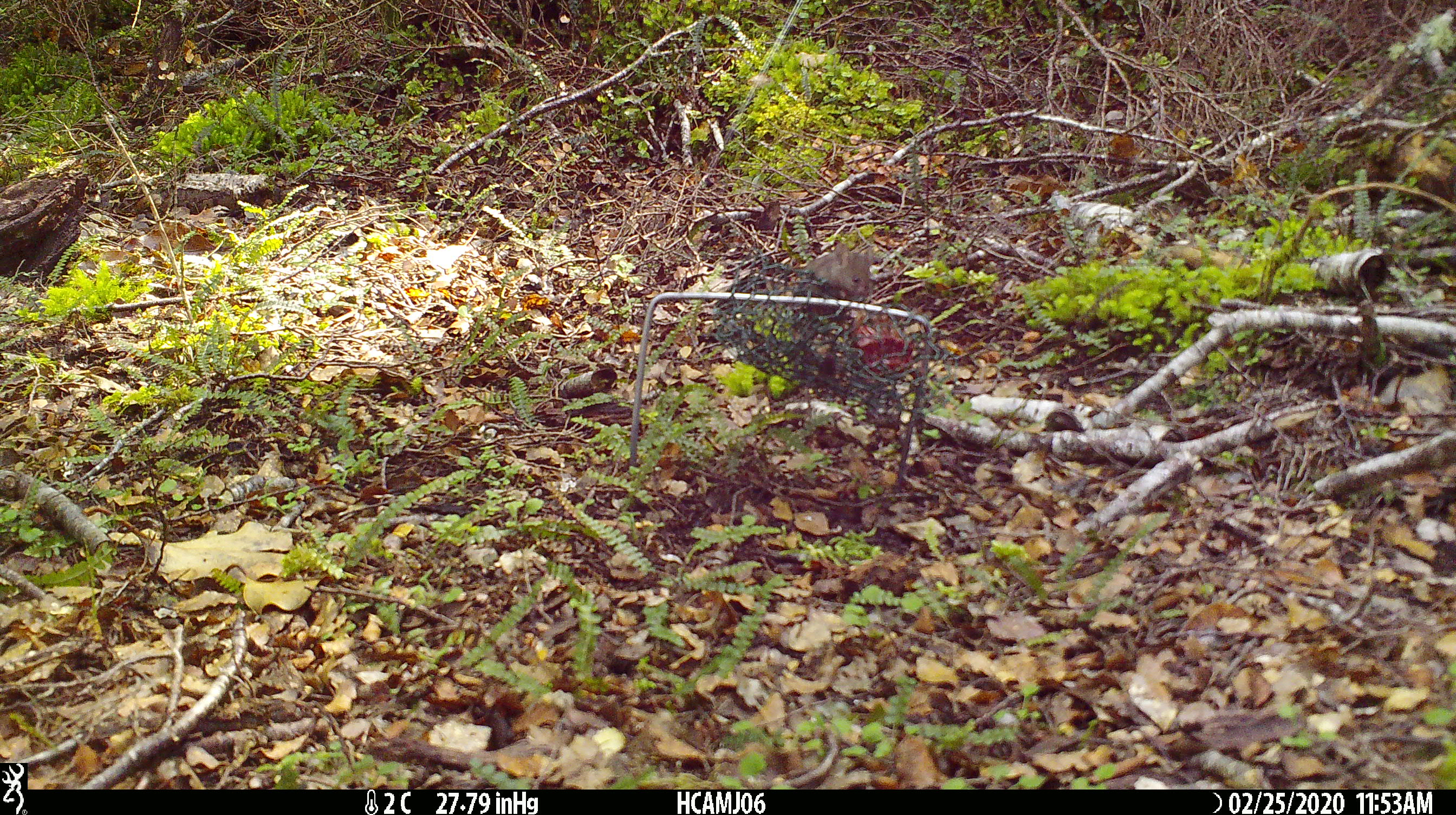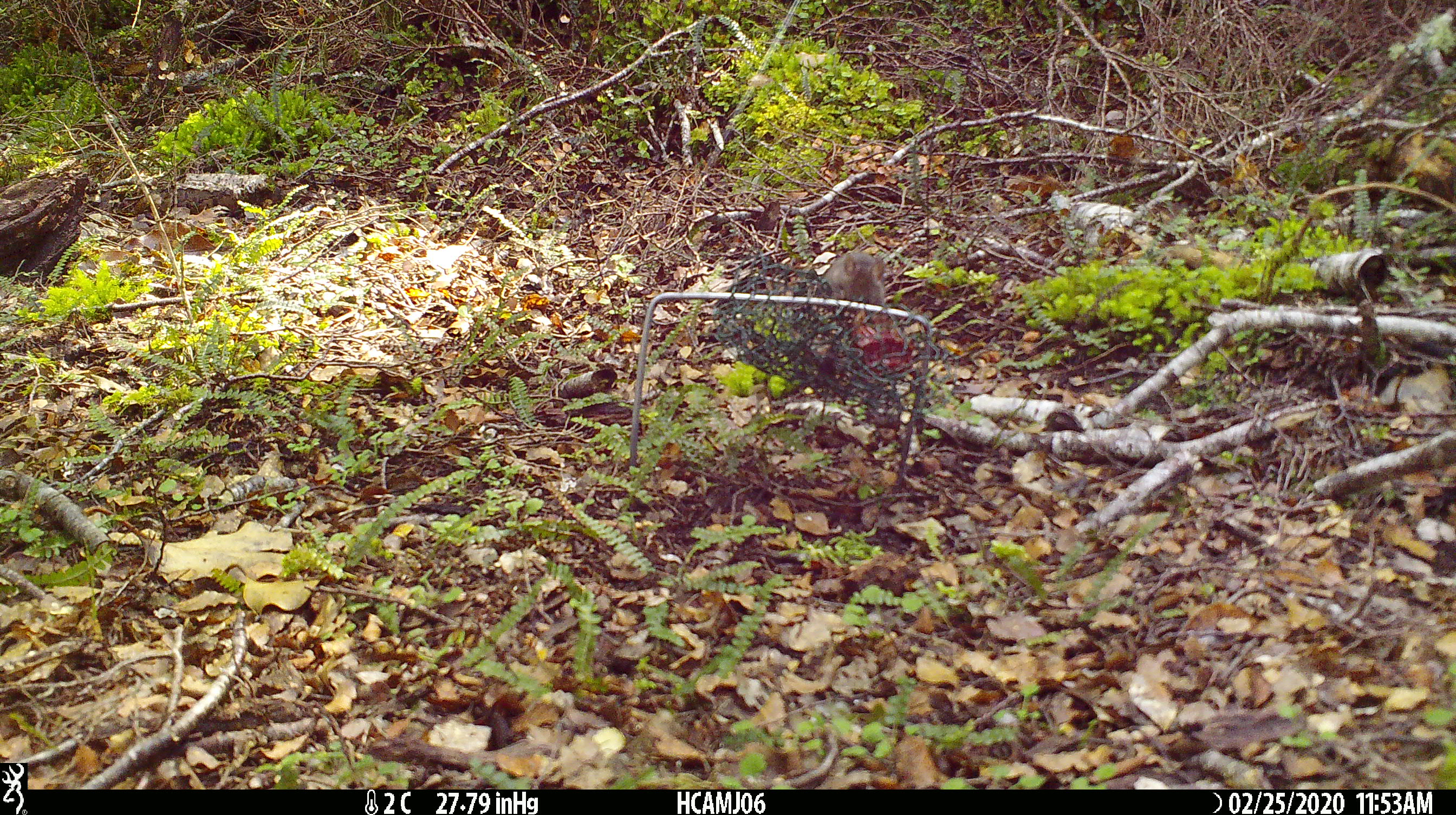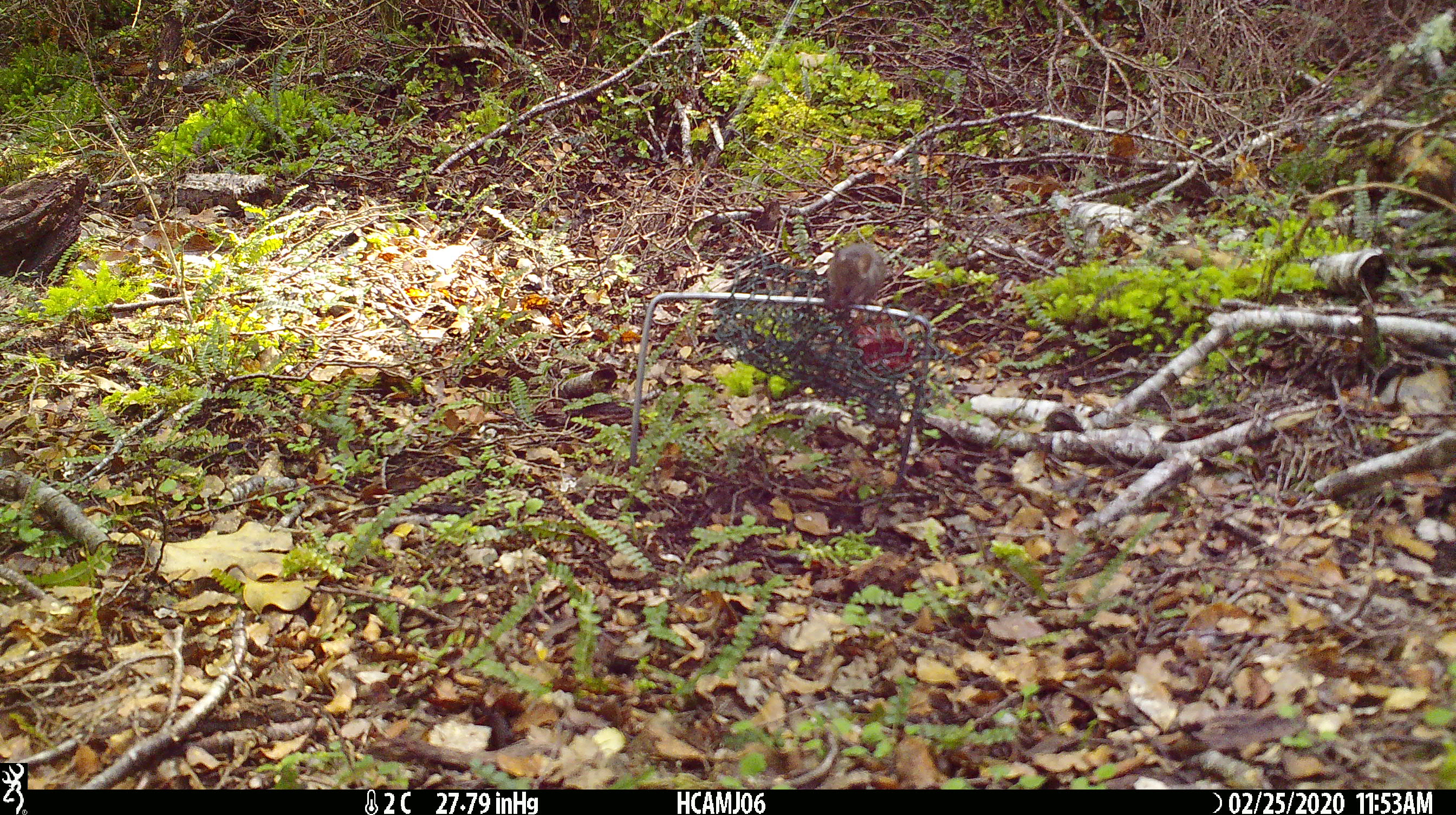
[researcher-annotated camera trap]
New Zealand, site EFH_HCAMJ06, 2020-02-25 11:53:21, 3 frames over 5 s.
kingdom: Animalia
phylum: Chordata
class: Mammalia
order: Rodentia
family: Muridae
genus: Mus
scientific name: Mus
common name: mouse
Mouse (Mus).